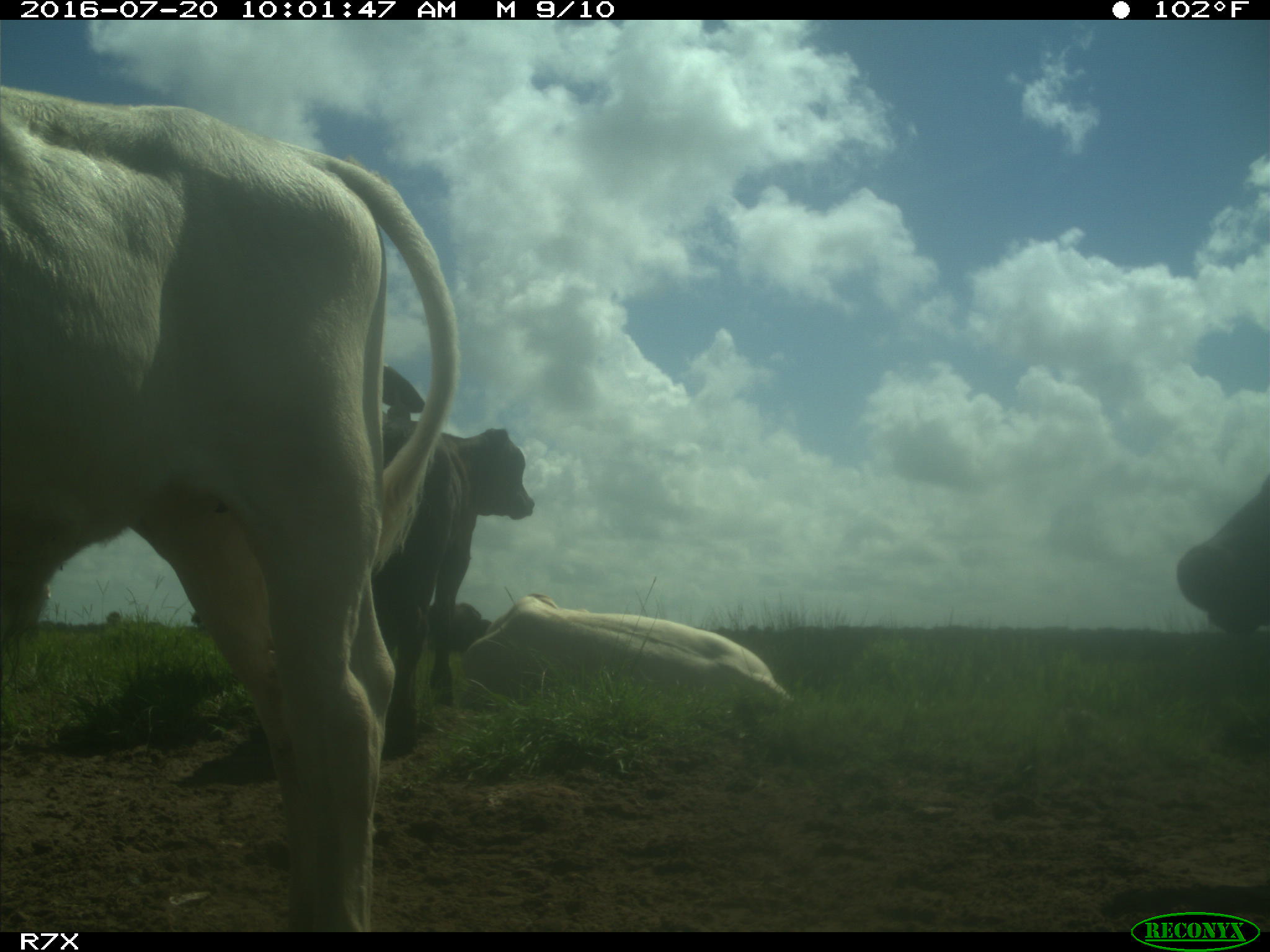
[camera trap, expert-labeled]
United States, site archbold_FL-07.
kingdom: Animalia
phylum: Chordata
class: Mammalia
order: Artiodactyla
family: Bovidae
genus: Bos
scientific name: Bos taurus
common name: domestic cow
Bos taurus (domestic cow).